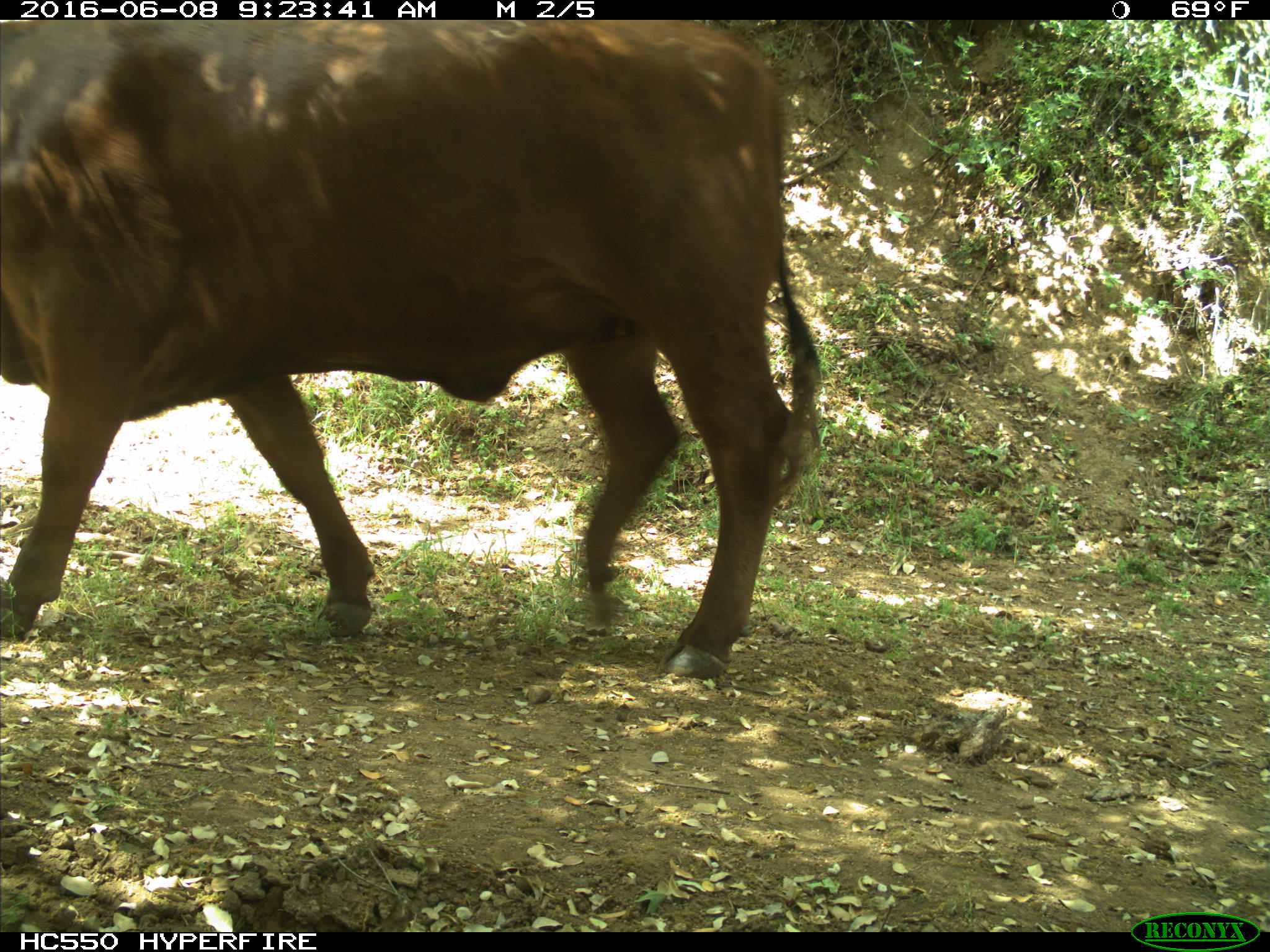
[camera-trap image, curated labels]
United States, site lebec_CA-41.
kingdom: Animalia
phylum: Chordata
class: Mammalia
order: Artiodactyla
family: Bovidae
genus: Bos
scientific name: Bos taurus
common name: domestic cow